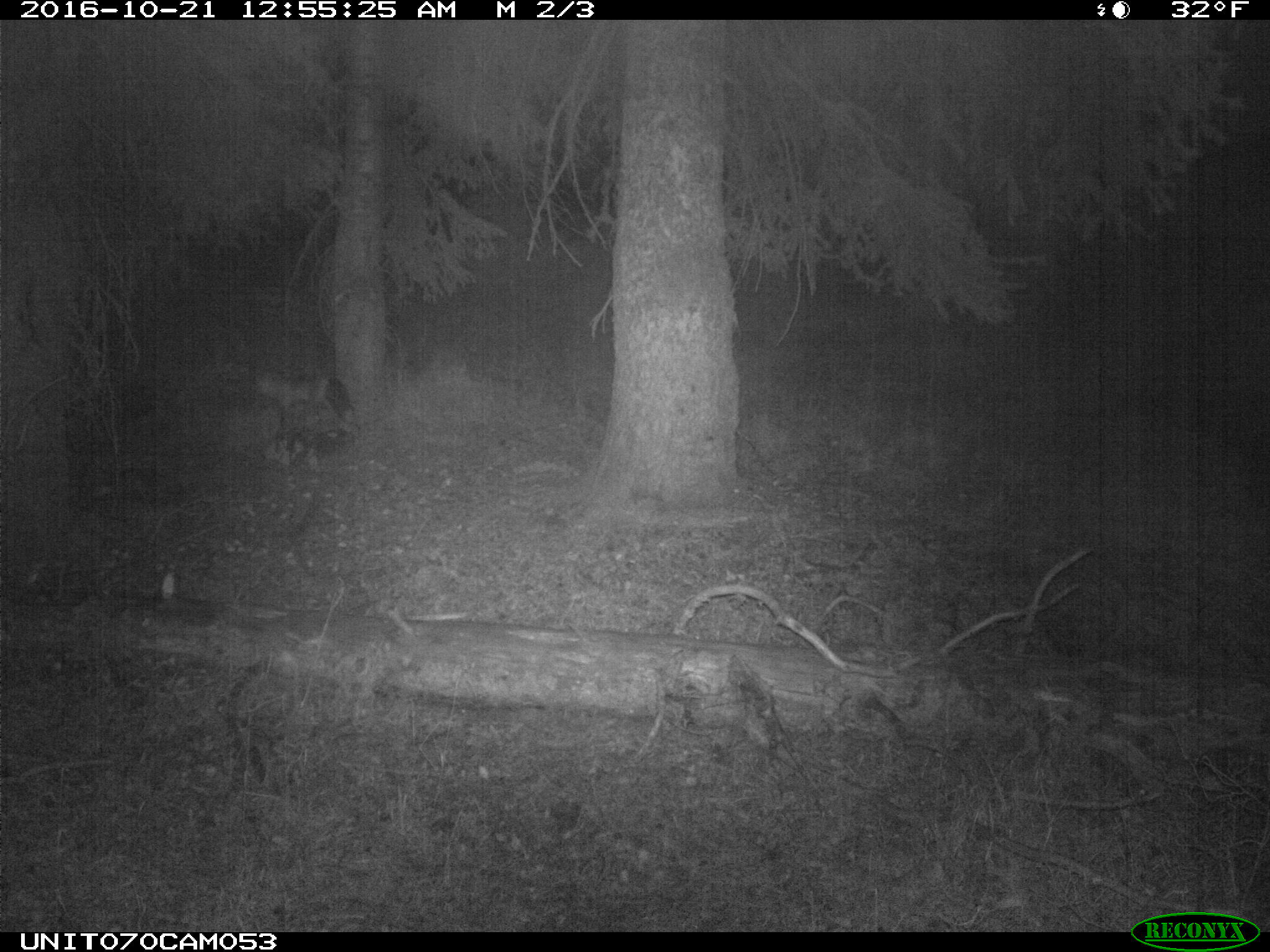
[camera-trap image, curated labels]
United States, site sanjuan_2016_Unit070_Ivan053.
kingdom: Animalia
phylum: Chordata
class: Mammalia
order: Carnivora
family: Canidae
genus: Vulpes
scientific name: Vulpes vulpes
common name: red fox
Vulpes vulpes (red fox).